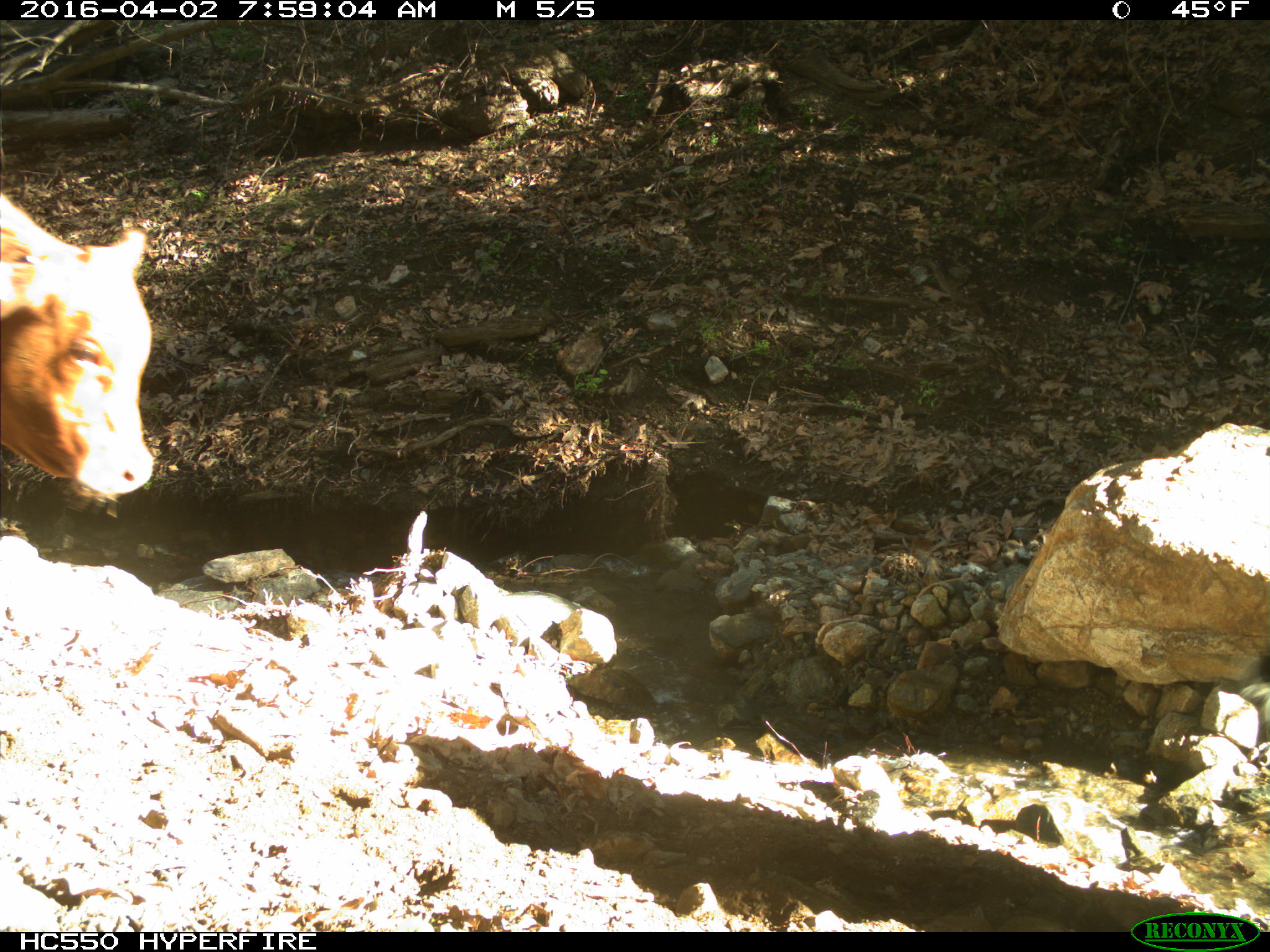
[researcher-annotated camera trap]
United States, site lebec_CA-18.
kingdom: Animalia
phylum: Chordata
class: Mammalia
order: Artiodactyla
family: Bovidae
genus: Bos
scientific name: Bos taurus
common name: domestic cow